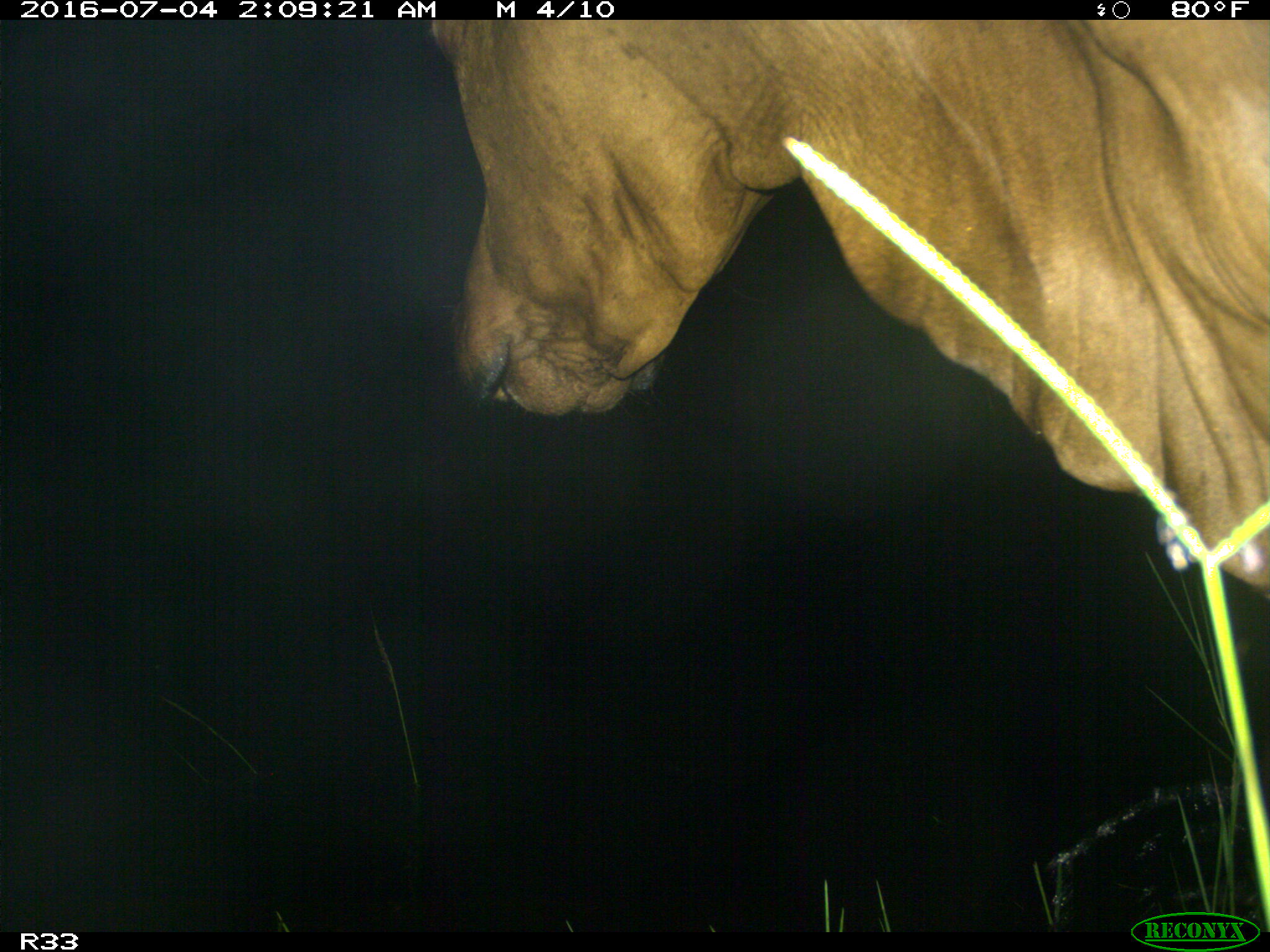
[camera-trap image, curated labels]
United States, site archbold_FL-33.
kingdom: Animalia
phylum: Chordata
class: Mammalia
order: Artiodactyla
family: Bovidae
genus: Bos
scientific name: Bos taurus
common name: domestic cow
Bos taurus (domestic cow).